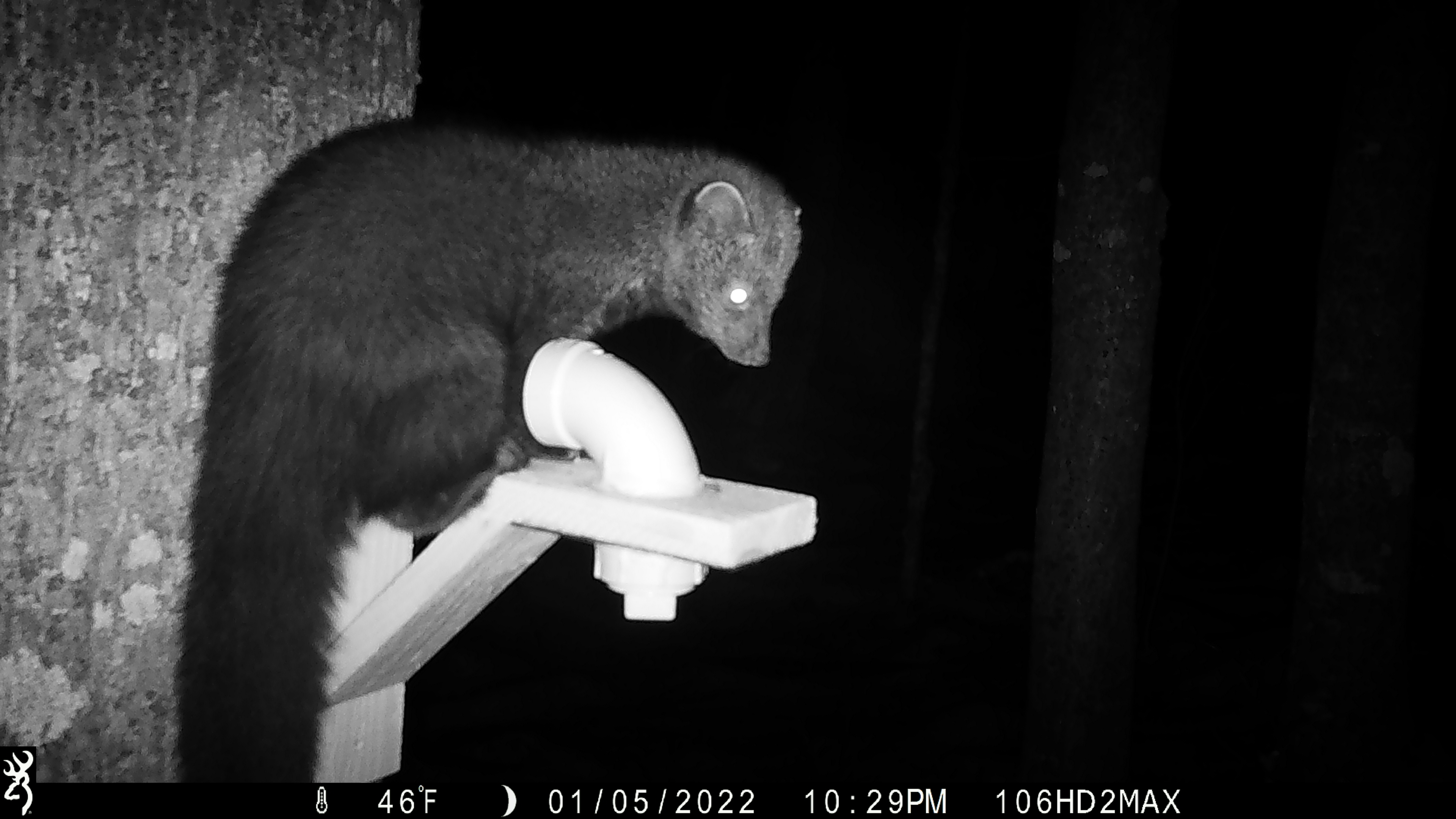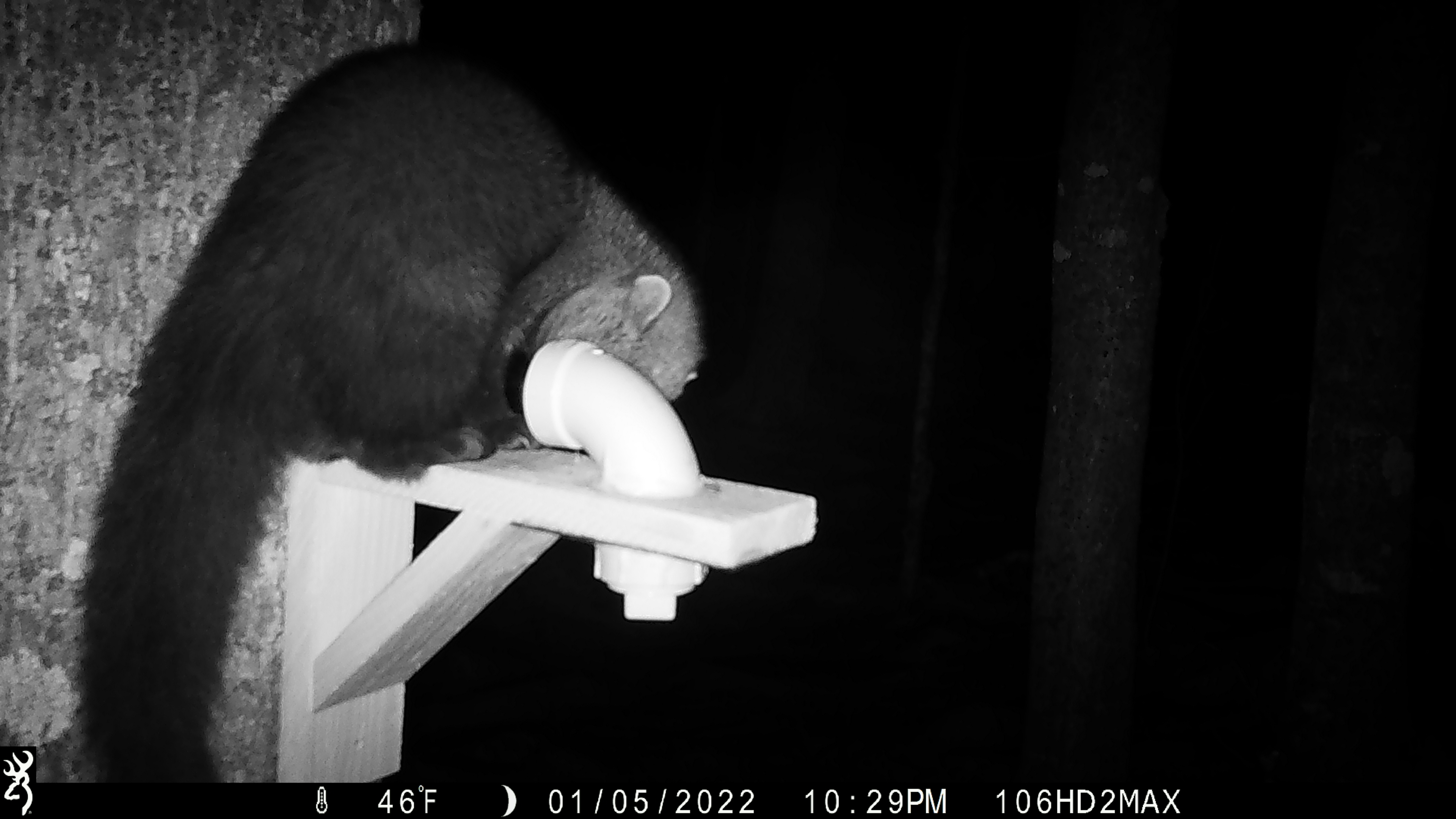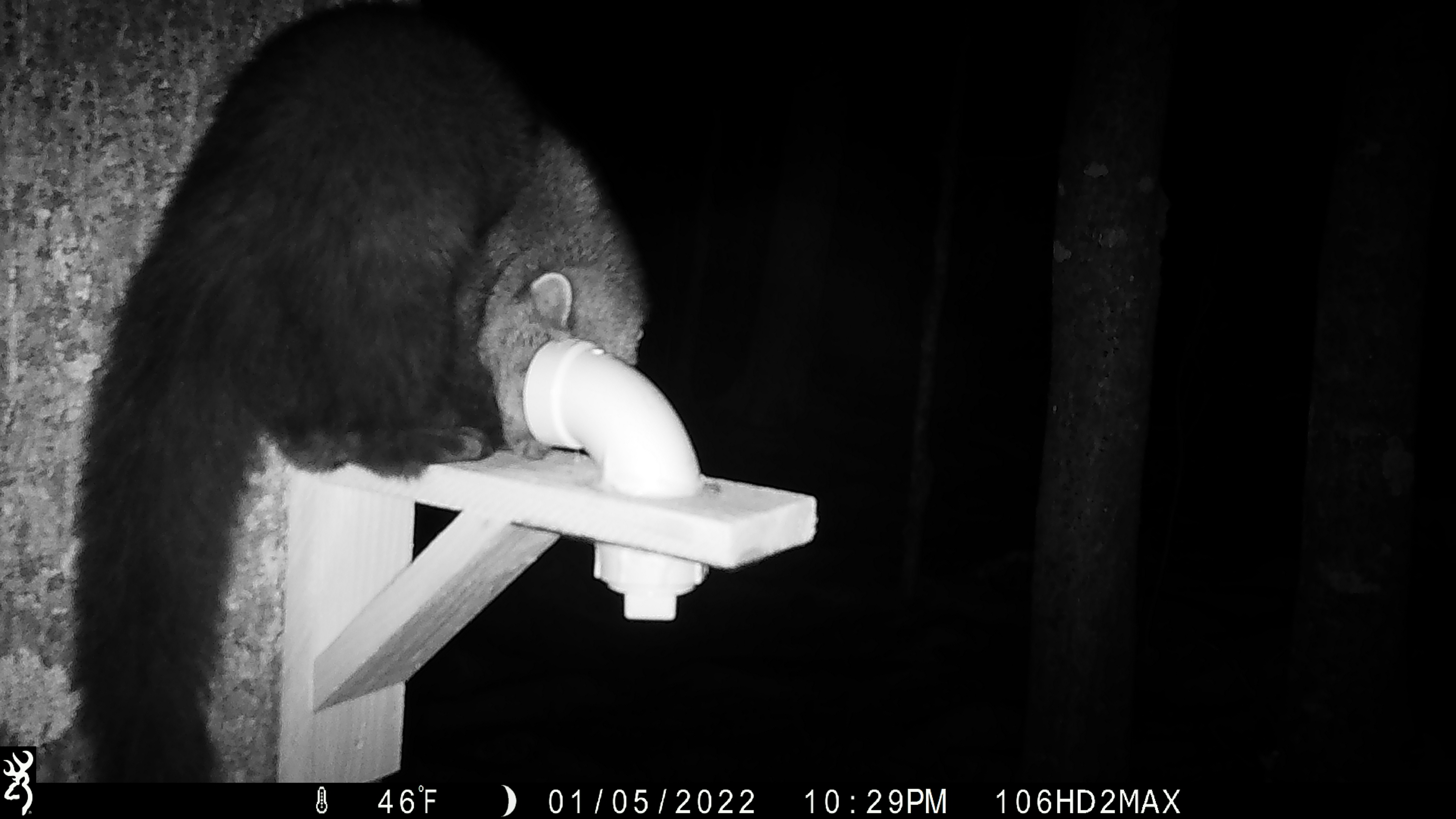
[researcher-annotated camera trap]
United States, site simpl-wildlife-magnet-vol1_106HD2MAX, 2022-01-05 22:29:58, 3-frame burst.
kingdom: Animalia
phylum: Chordata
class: Mammalia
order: Carnivora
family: Mustelidae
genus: Pekania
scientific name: Pekania pennanti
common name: fisher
Fisher (Pekania pennanti).